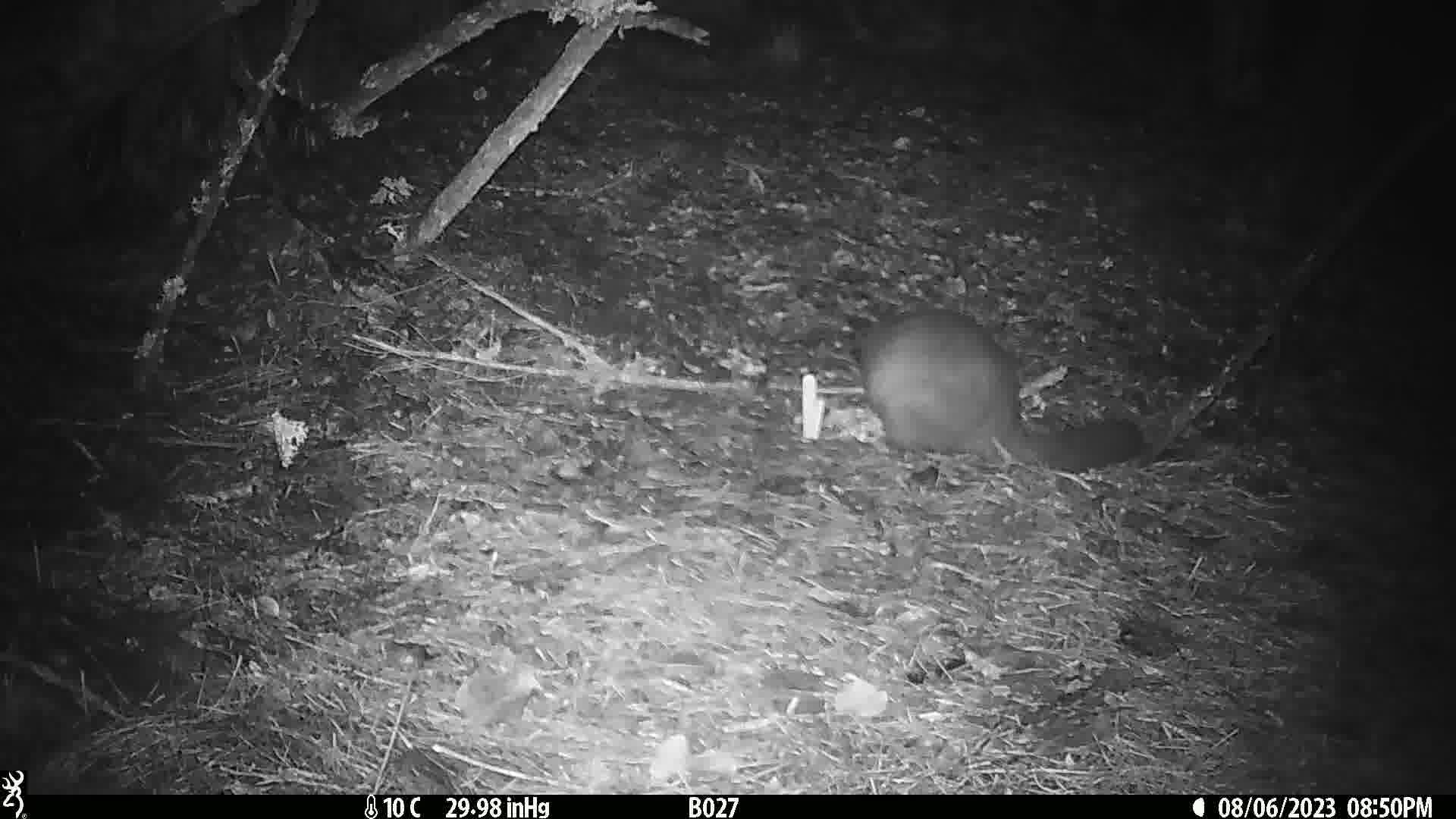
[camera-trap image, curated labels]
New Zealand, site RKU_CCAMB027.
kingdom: Animalia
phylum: Chordata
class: Mammalia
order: Diprotodontia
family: Phalangeridae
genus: Trichosurus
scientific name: Trichosurus vulpecula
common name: common brushtail possum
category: possum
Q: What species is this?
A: Possum (common brushtail possum) (Trichosurus vulpecula).